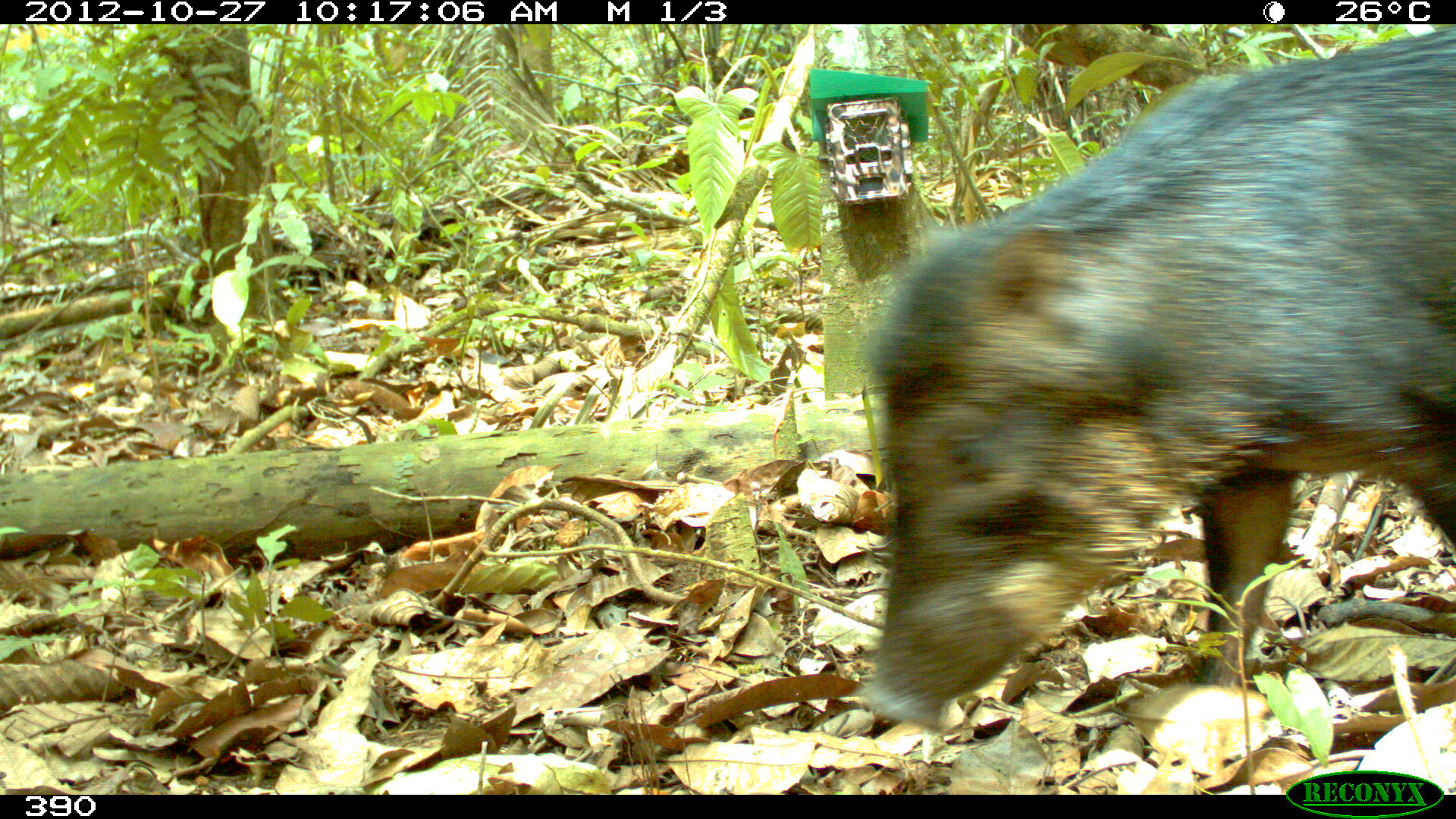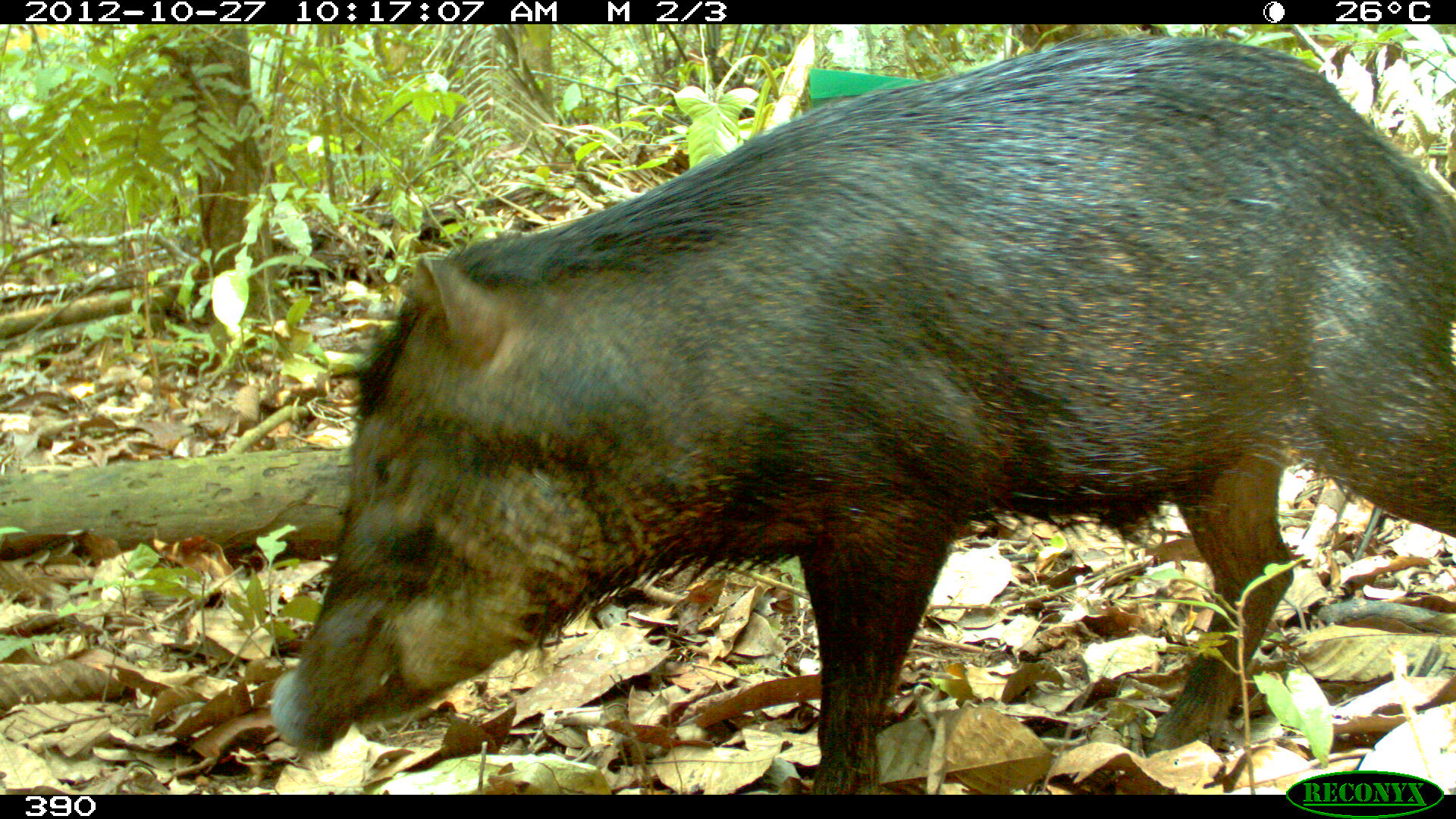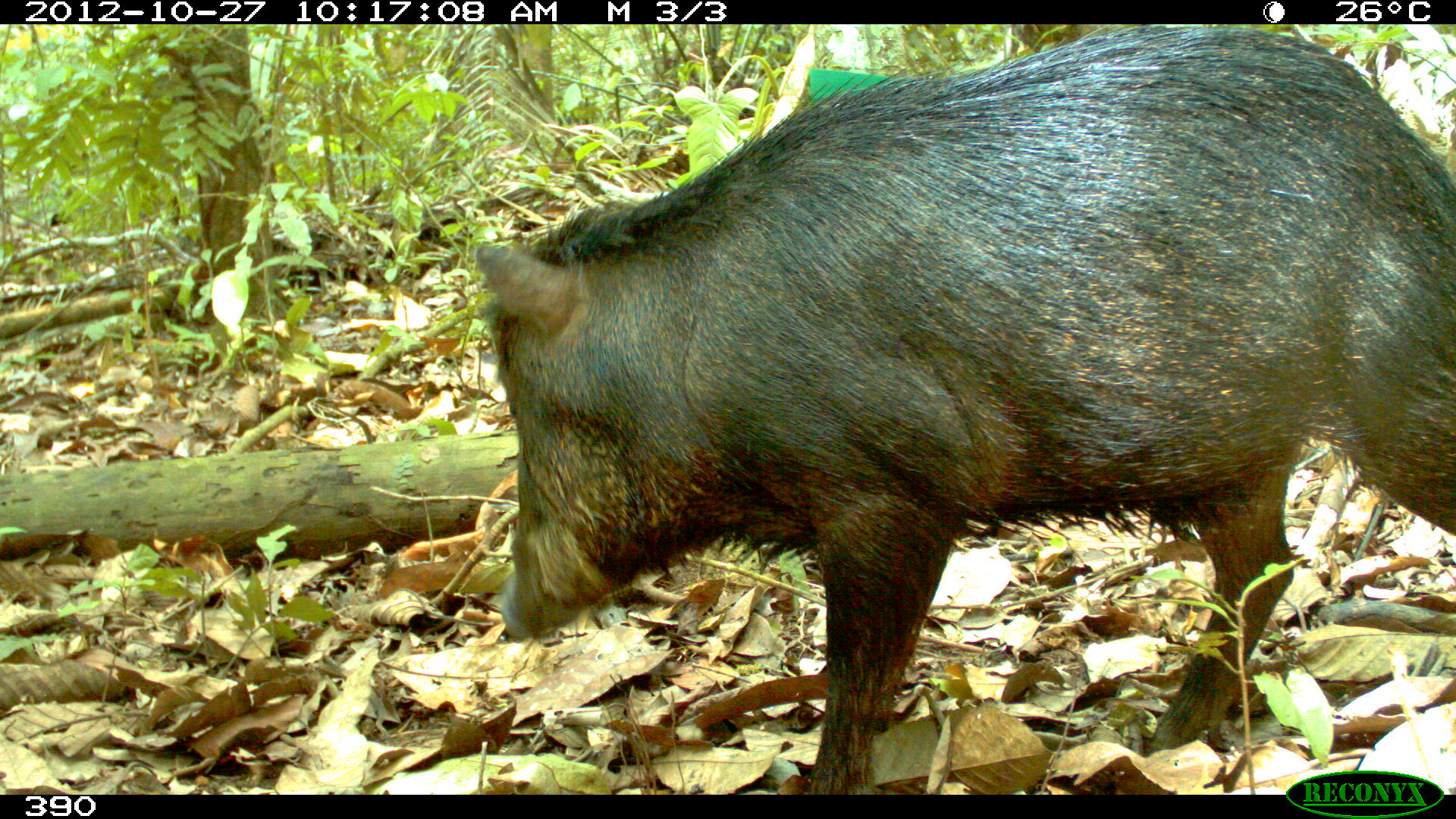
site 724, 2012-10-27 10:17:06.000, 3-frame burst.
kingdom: Animalia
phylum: Chordata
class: Mammalia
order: Artiodactyla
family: Tayassuidae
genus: Tayassu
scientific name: Tayassu pecari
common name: white-lipped peccary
Tayassu pecari (white-lipped peccary).